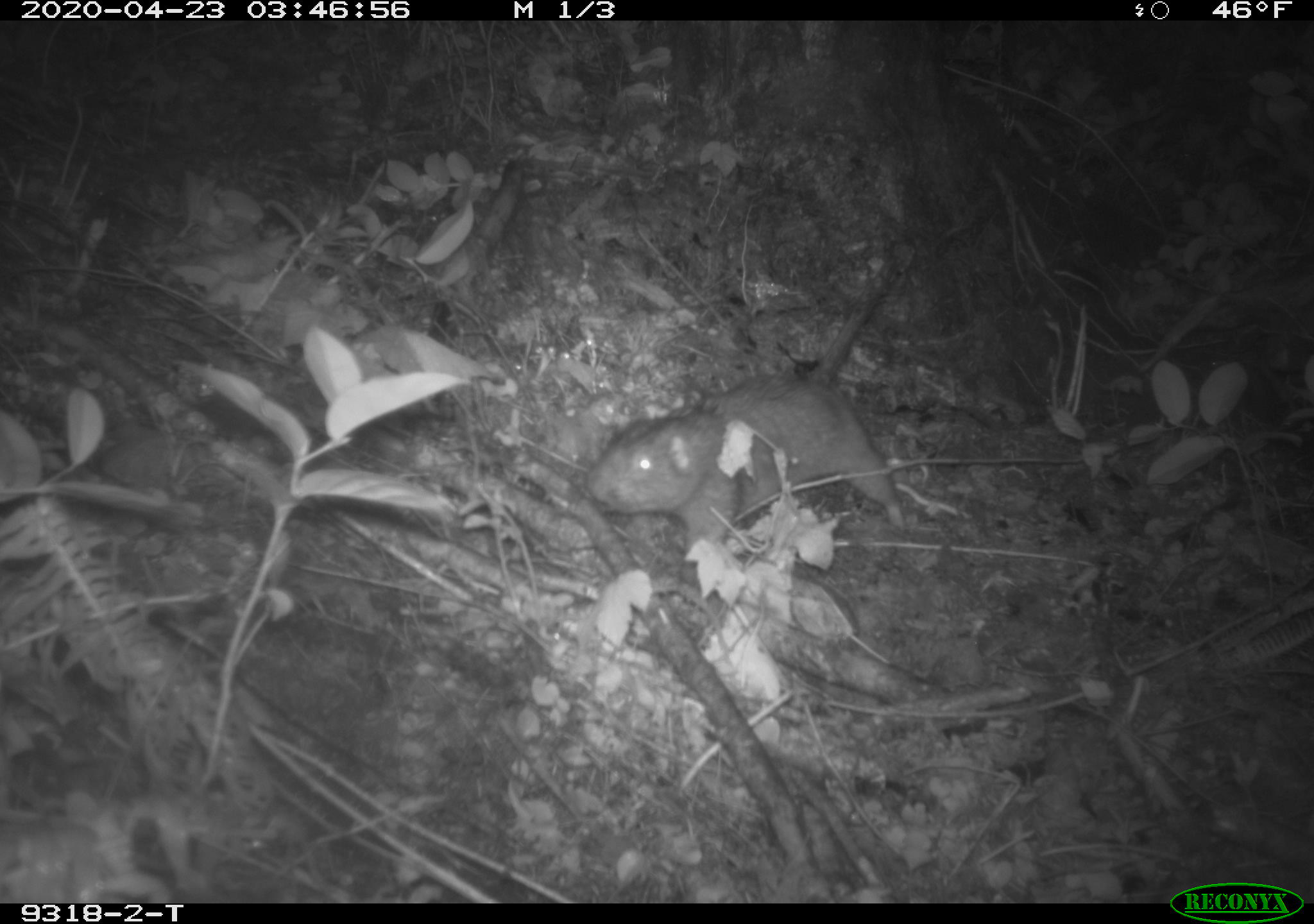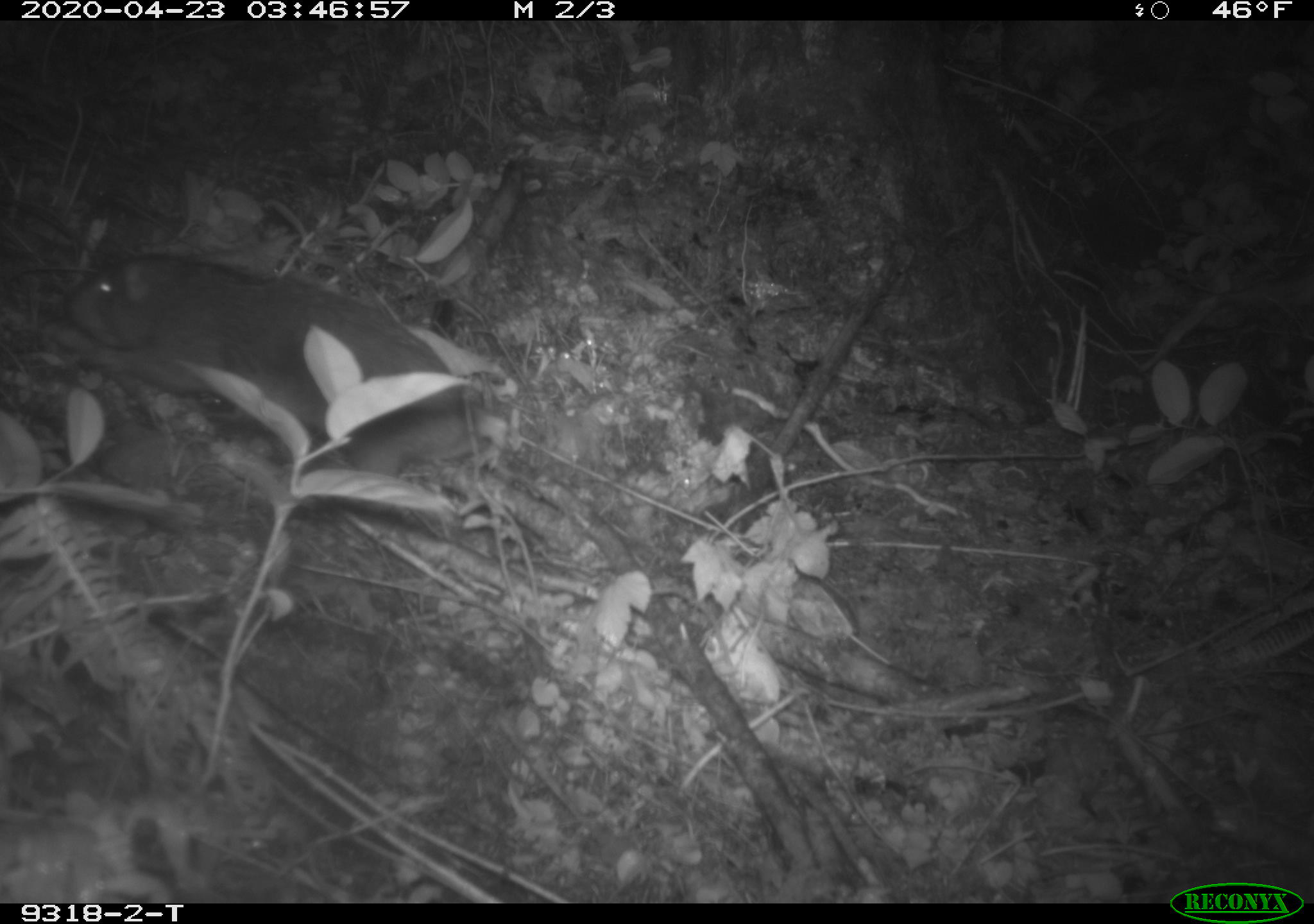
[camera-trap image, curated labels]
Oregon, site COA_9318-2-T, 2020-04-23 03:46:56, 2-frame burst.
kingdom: Animalia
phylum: Chordata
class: Mammalia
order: Rodentia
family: Aplodontiidae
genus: Aplodontia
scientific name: Aplodontia rufa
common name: mountain beaver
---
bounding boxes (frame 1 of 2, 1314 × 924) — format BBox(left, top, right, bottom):
mountain beaver: BBox(582, 349, 914, 565)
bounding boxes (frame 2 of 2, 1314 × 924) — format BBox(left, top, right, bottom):
mountain beaver: BBox(56, 234, 475, 490)